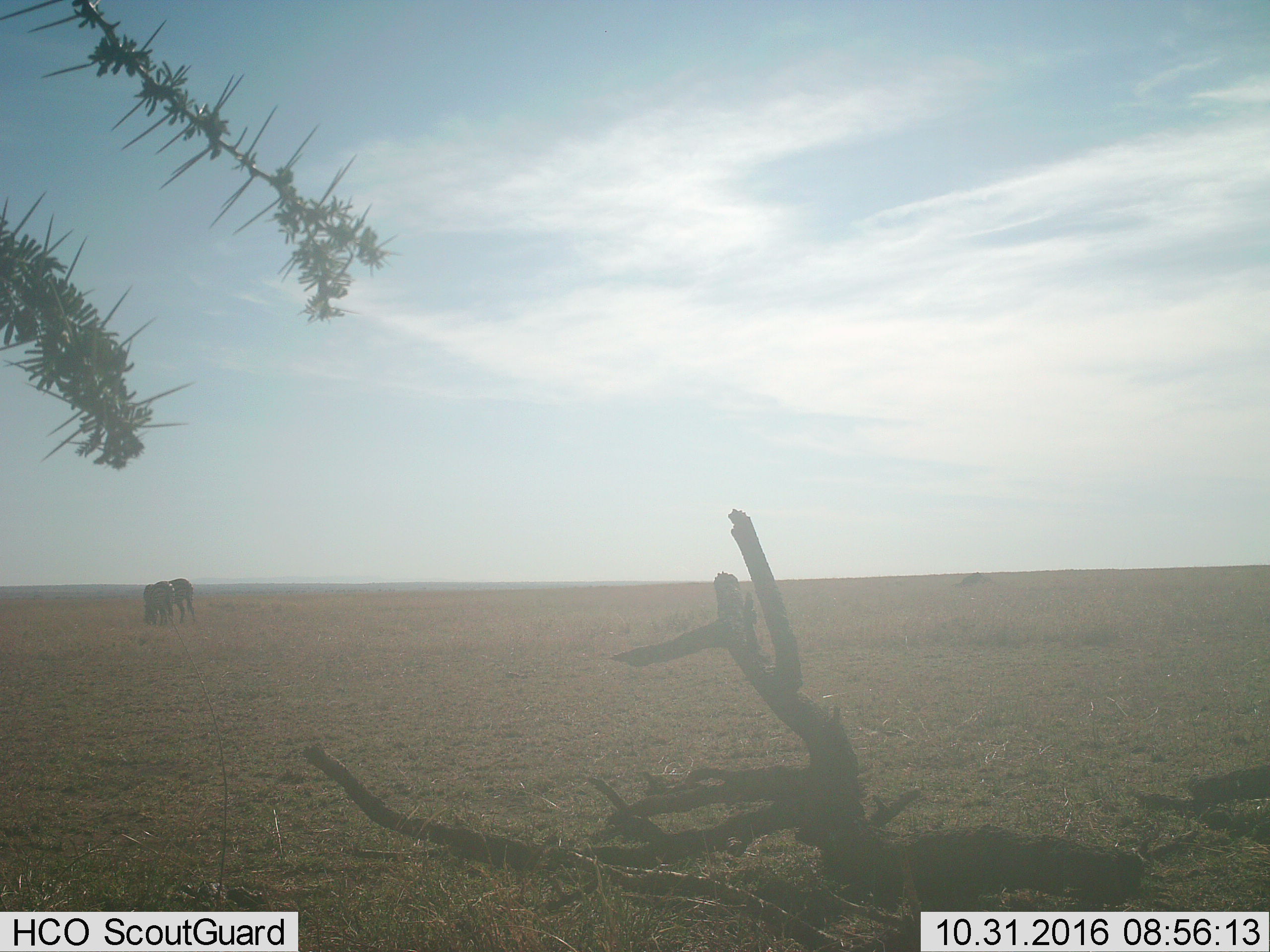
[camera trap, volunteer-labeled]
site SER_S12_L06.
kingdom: Animalia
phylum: Chordata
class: Mammalia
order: Perissodactyla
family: Equidae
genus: Equus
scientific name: Equus quagga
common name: plains zebra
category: zebraplains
Zebraplains (plains zebra) (Equus quagga), count 2. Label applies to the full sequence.